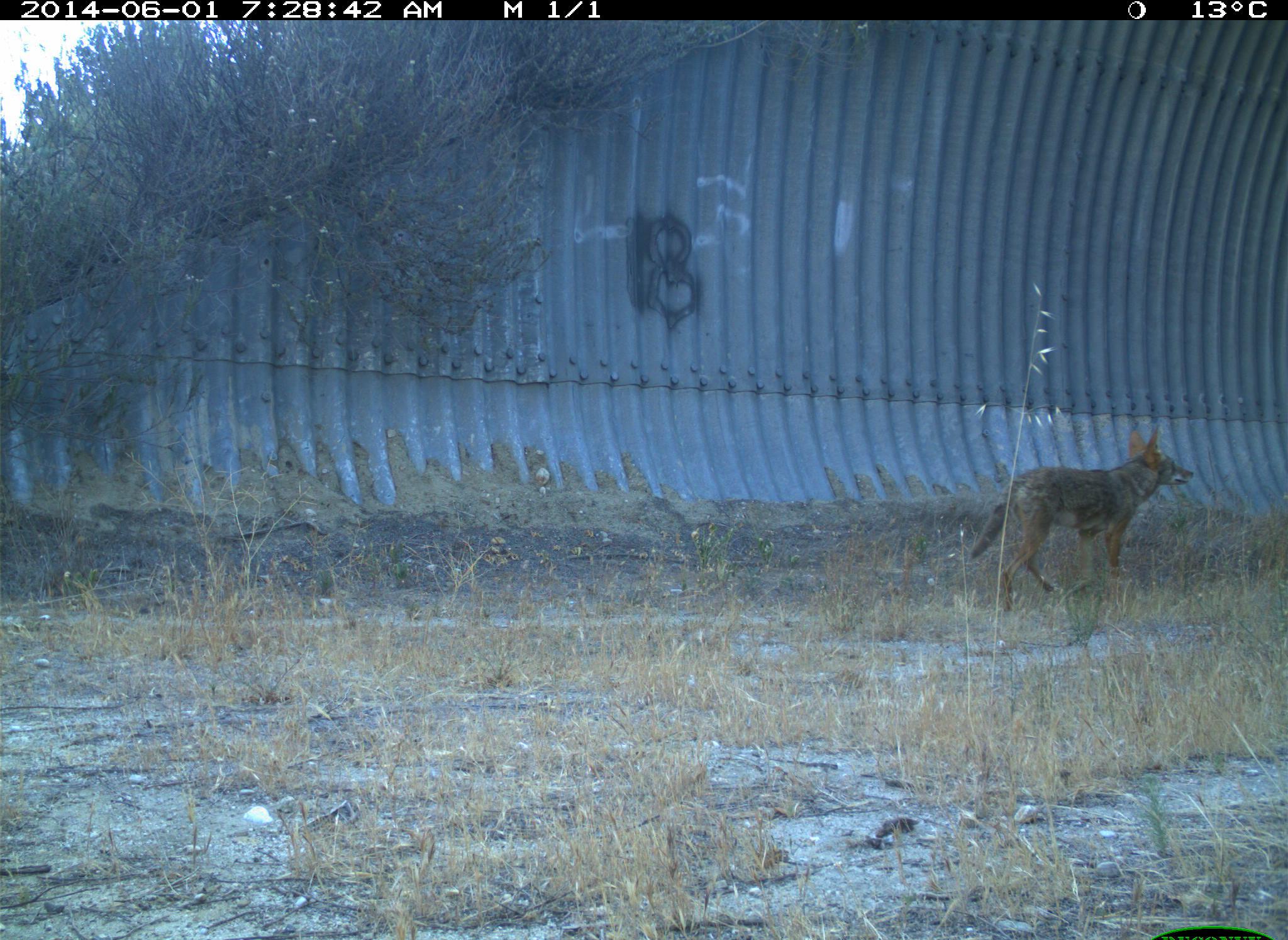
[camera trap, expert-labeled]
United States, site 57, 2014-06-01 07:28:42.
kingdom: Animalia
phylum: Chordata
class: Mammalia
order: Carnivora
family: Canidae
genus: Canis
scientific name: Canis latrans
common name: coyote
Coyote (Canis latrans).